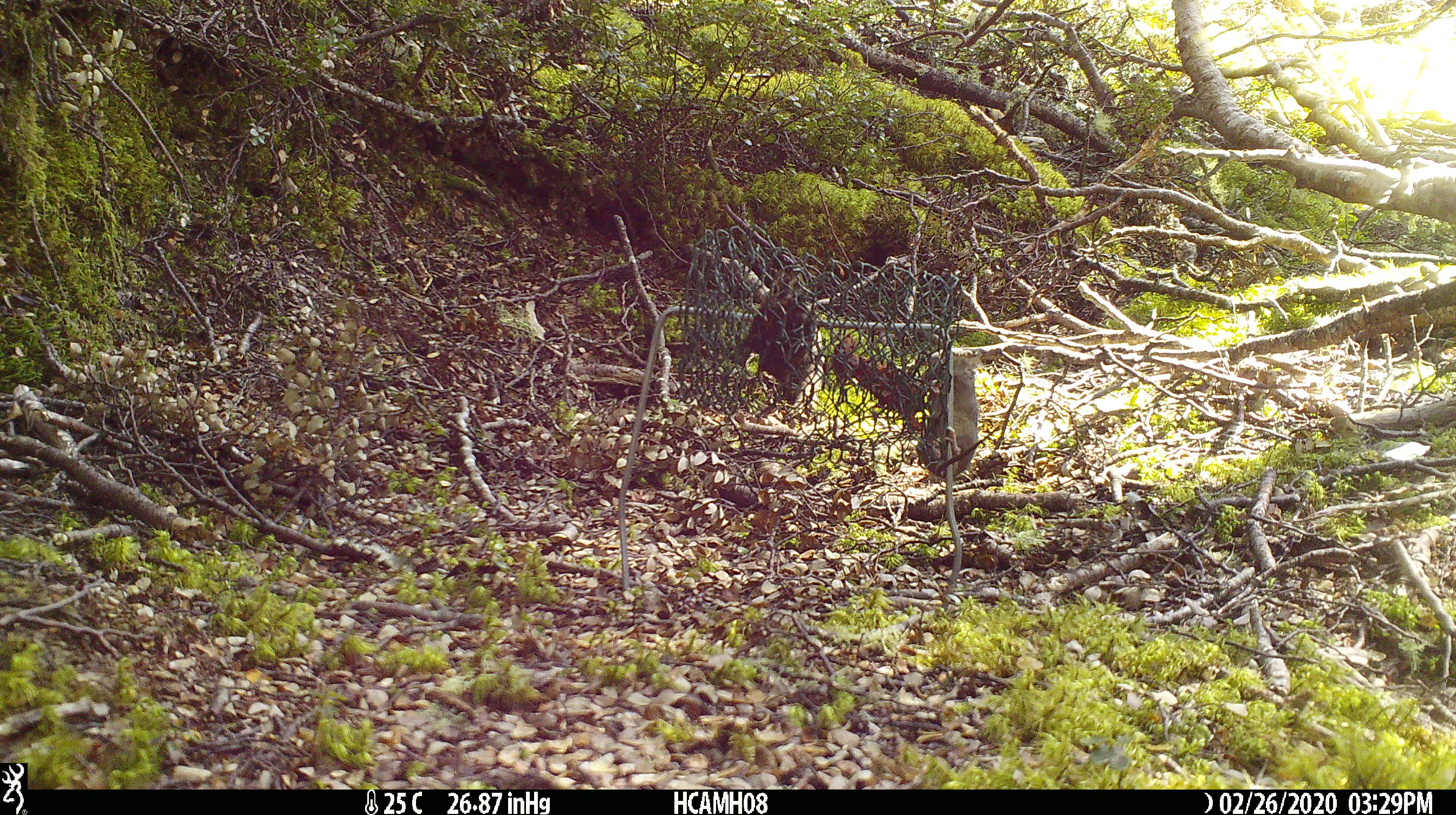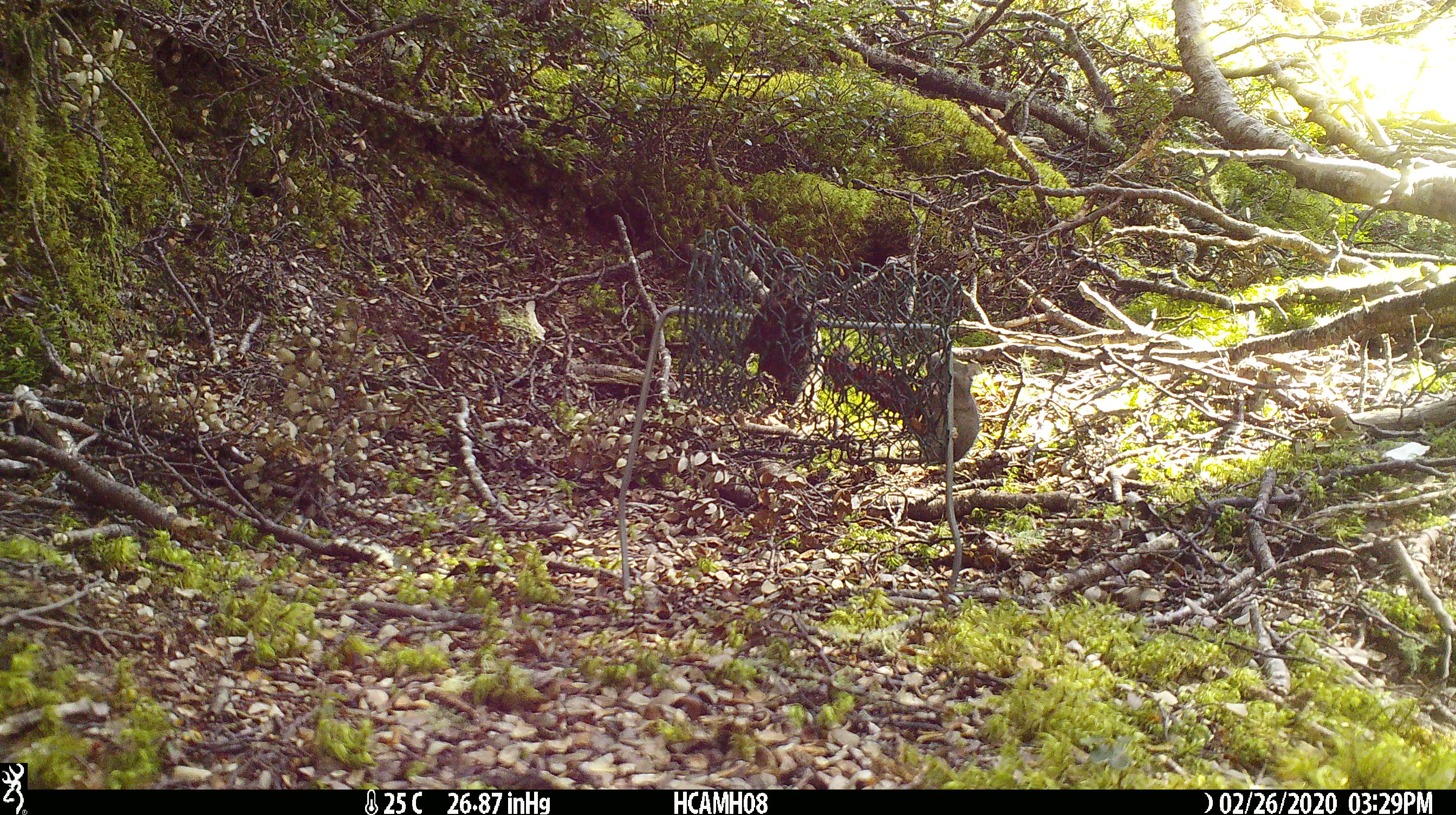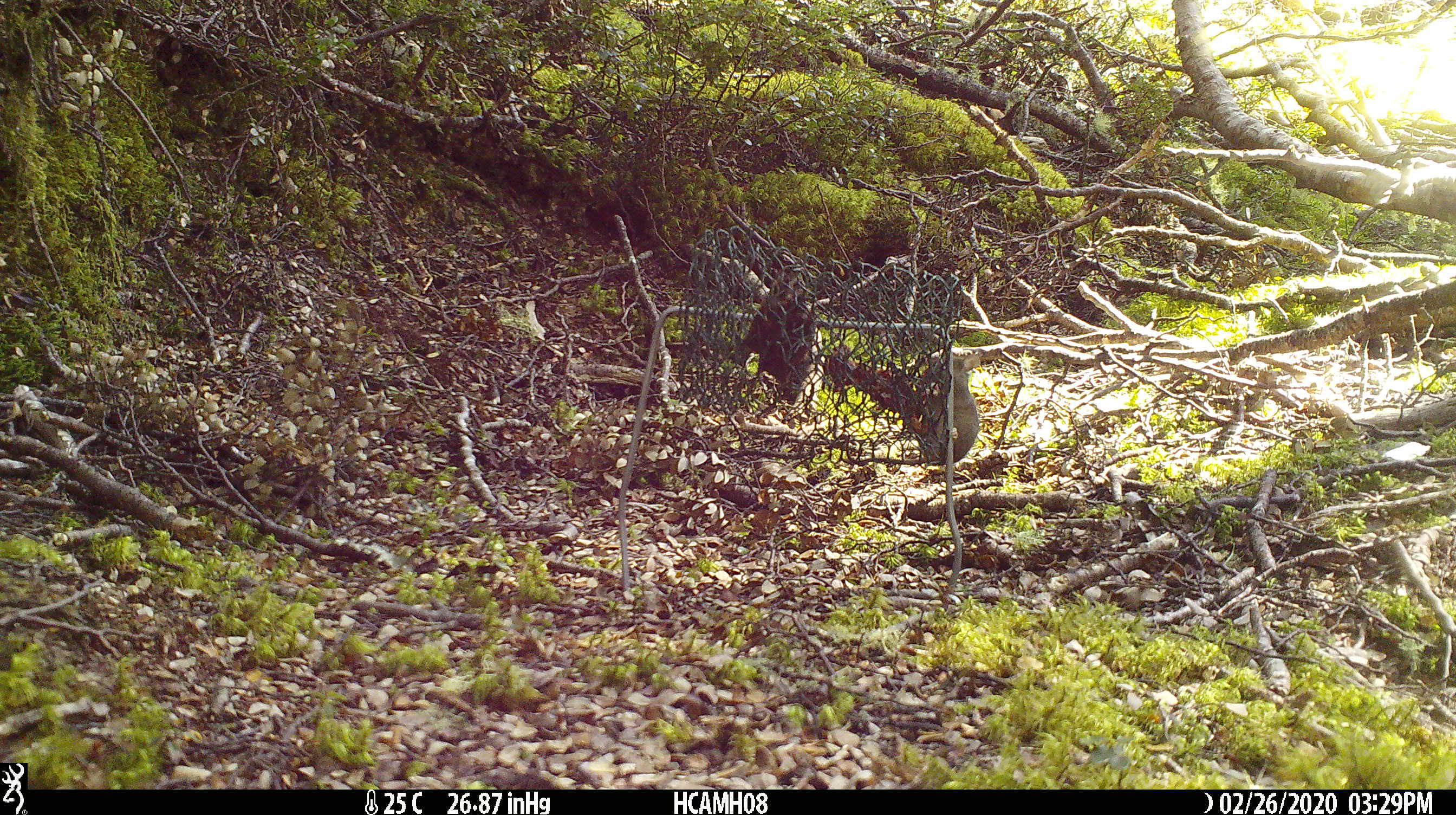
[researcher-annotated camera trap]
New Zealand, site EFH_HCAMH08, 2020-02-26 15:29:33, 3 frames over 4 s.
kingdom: Animalia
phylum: Chordata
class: Mammalia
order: Rodentia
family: Muridae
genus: Mus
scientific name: Mus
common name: mouse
Mouse (Mus).